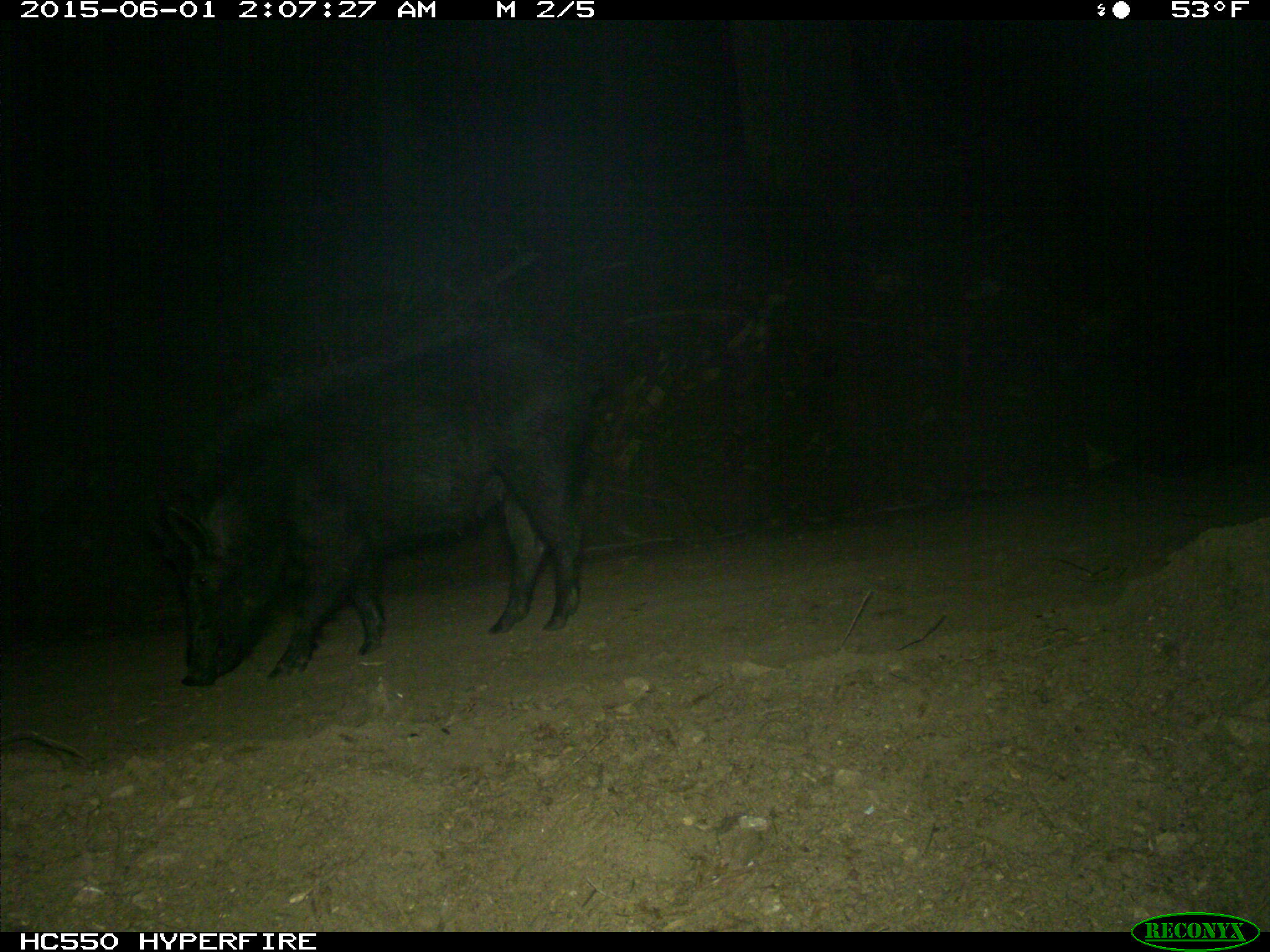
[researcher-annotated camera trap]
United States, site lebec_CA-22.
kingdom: Animalia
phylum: Chordata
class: Mammalia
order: Artiodactyla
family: Suidae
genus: Sus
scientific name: Sus scrofa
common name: wild boar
Sus scrofa (wild boar).